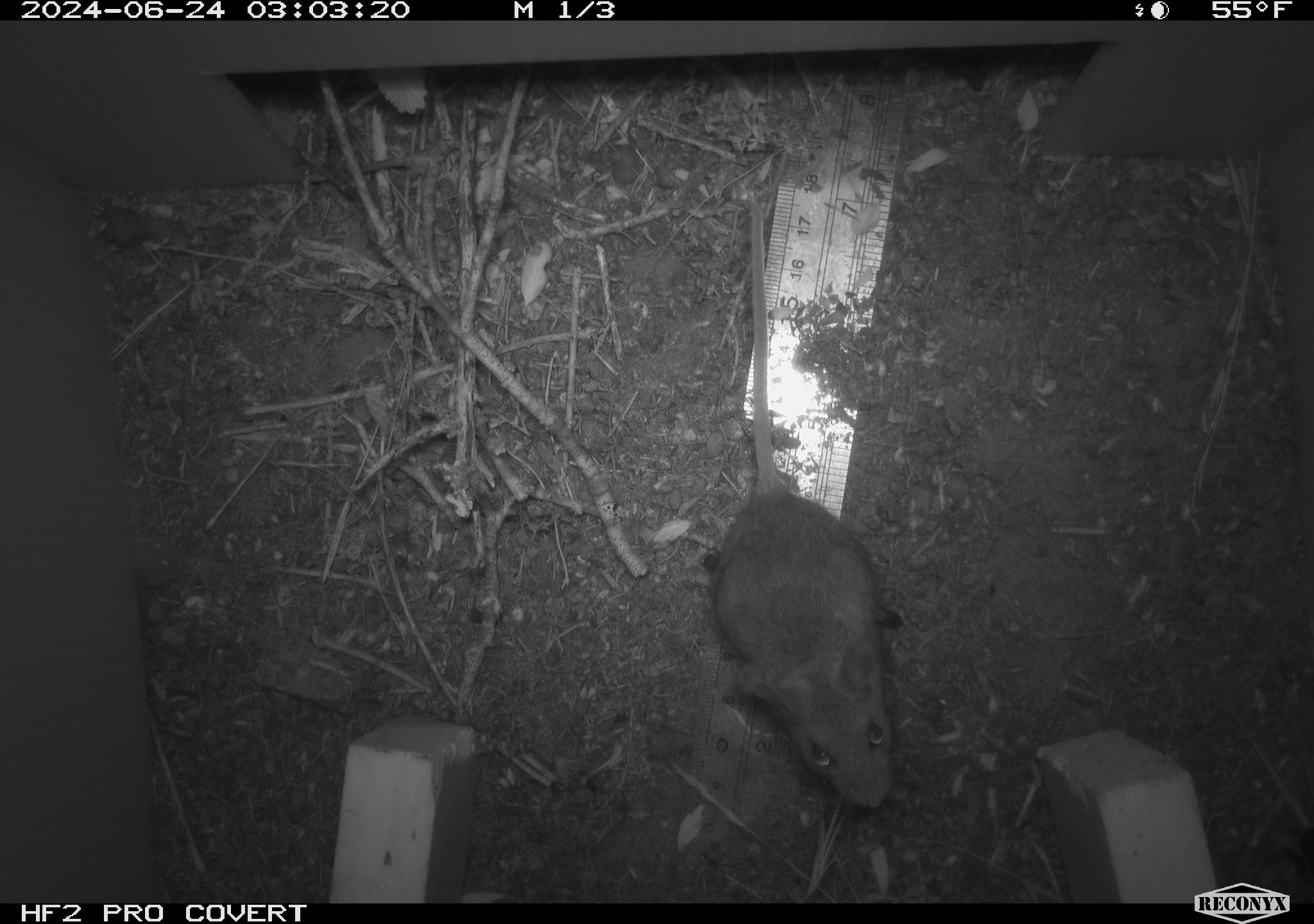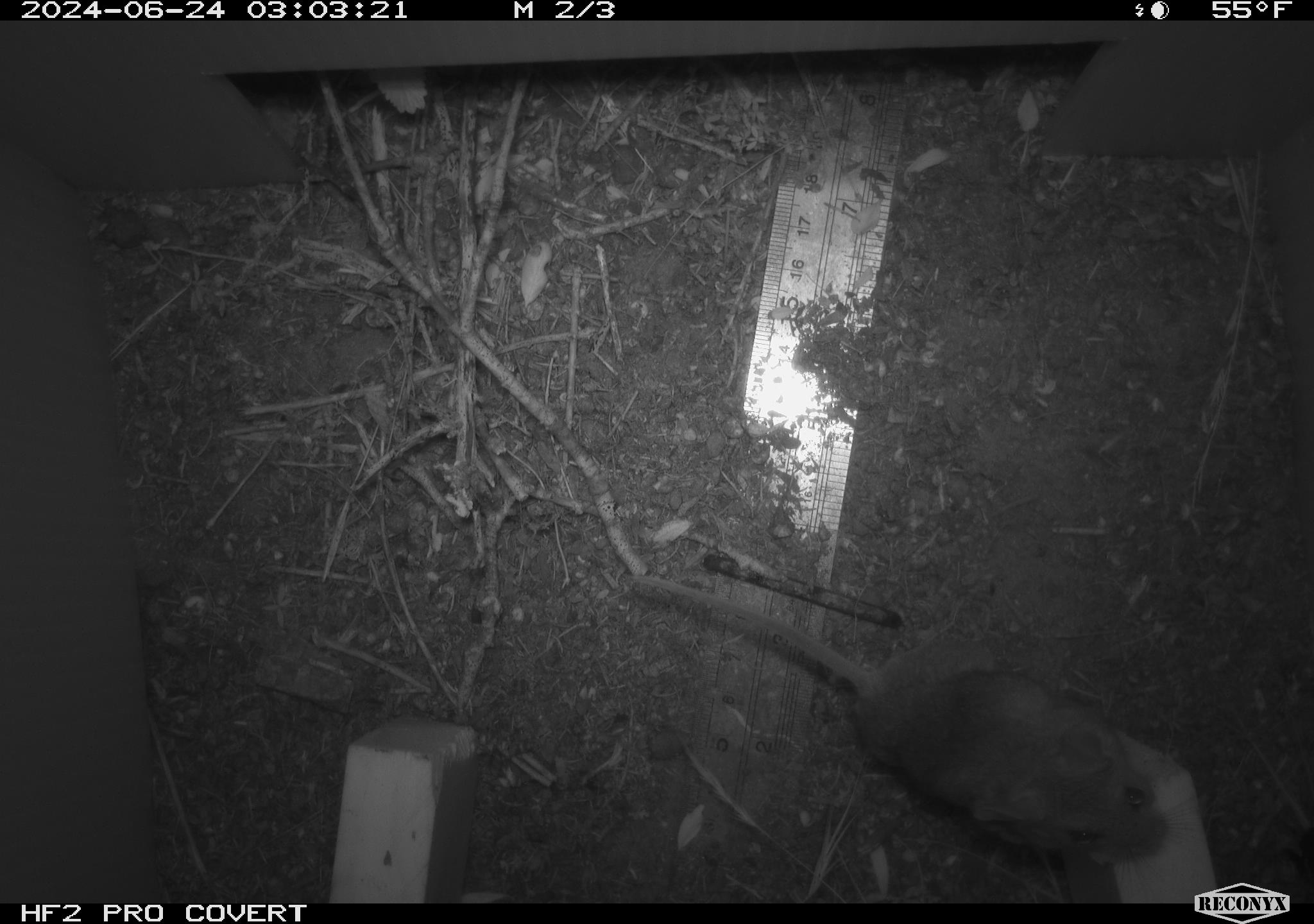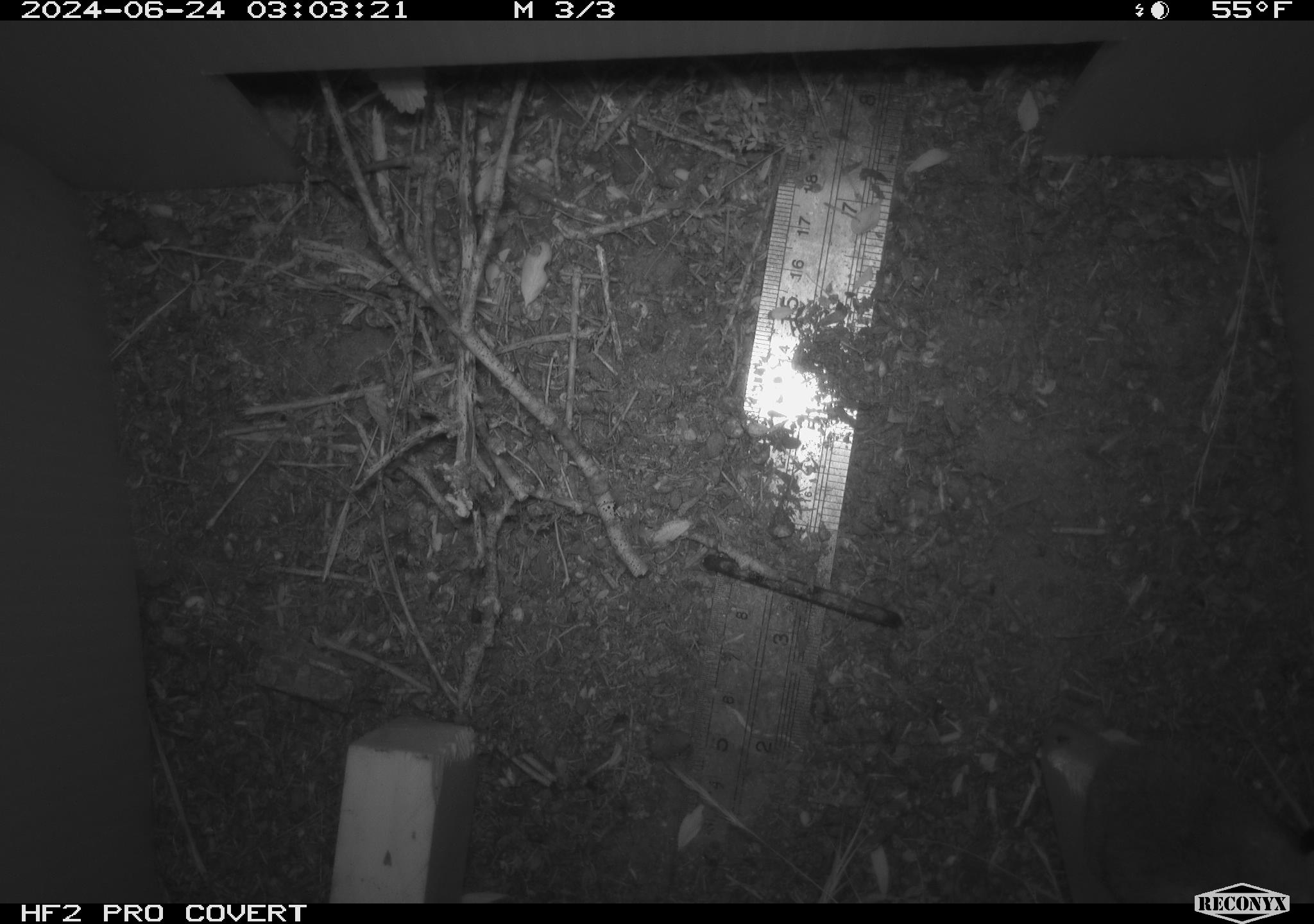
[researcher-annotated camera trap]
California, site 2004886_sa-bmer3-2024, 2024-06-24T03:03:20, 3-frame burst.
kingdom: Animalia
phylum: Chordata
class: Mammalia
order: Rodentia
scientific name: Rodentia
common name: mouse species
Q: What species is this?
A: Mouse species (Rodentia).